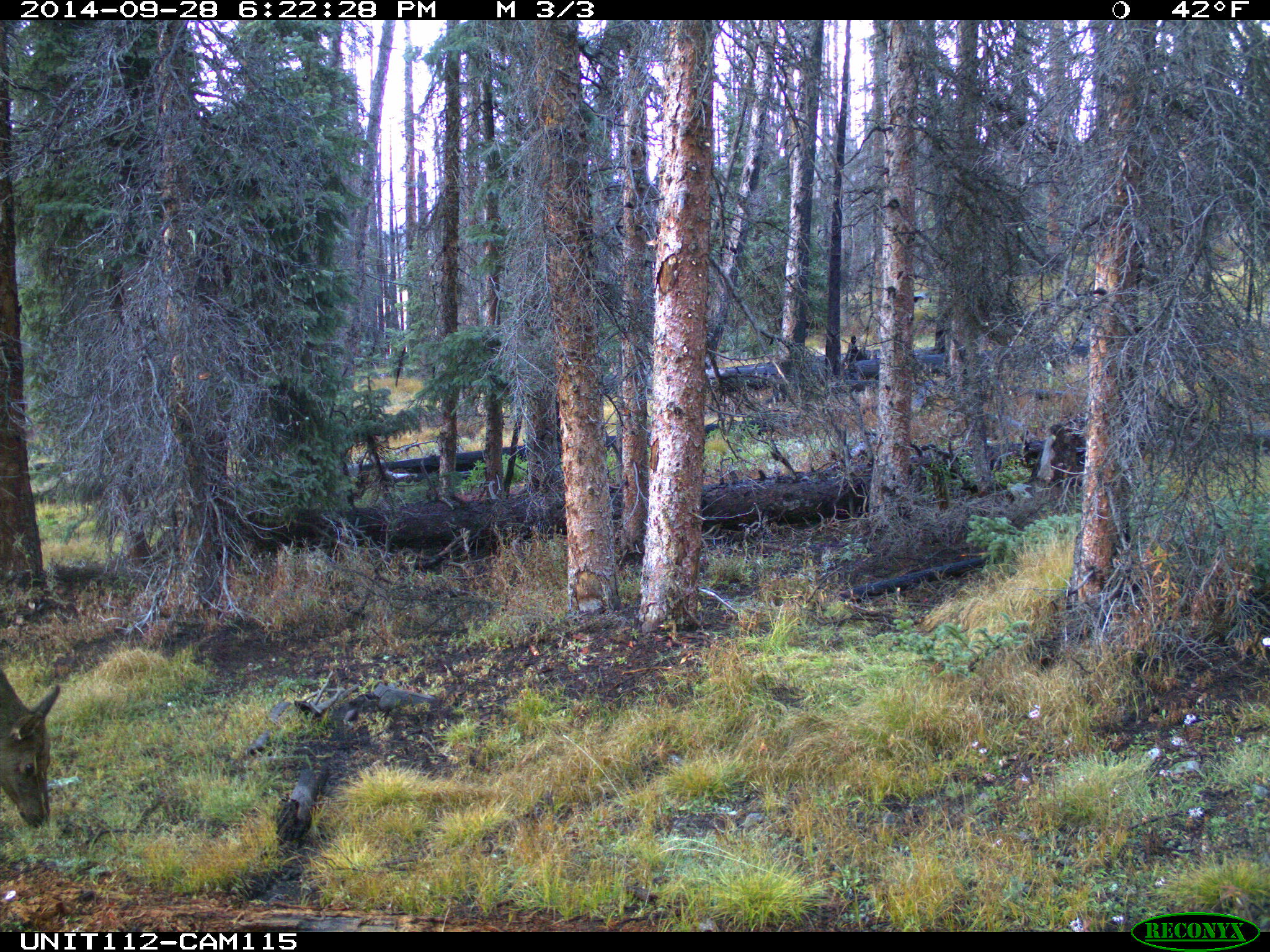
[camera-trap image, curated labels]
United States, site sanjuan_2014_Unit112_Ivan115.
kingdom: Animalia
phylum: Chordata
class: Mammalia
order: Artiodactyla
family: Cervidae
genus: Cervus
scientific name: Cervus elaphus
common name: red deer